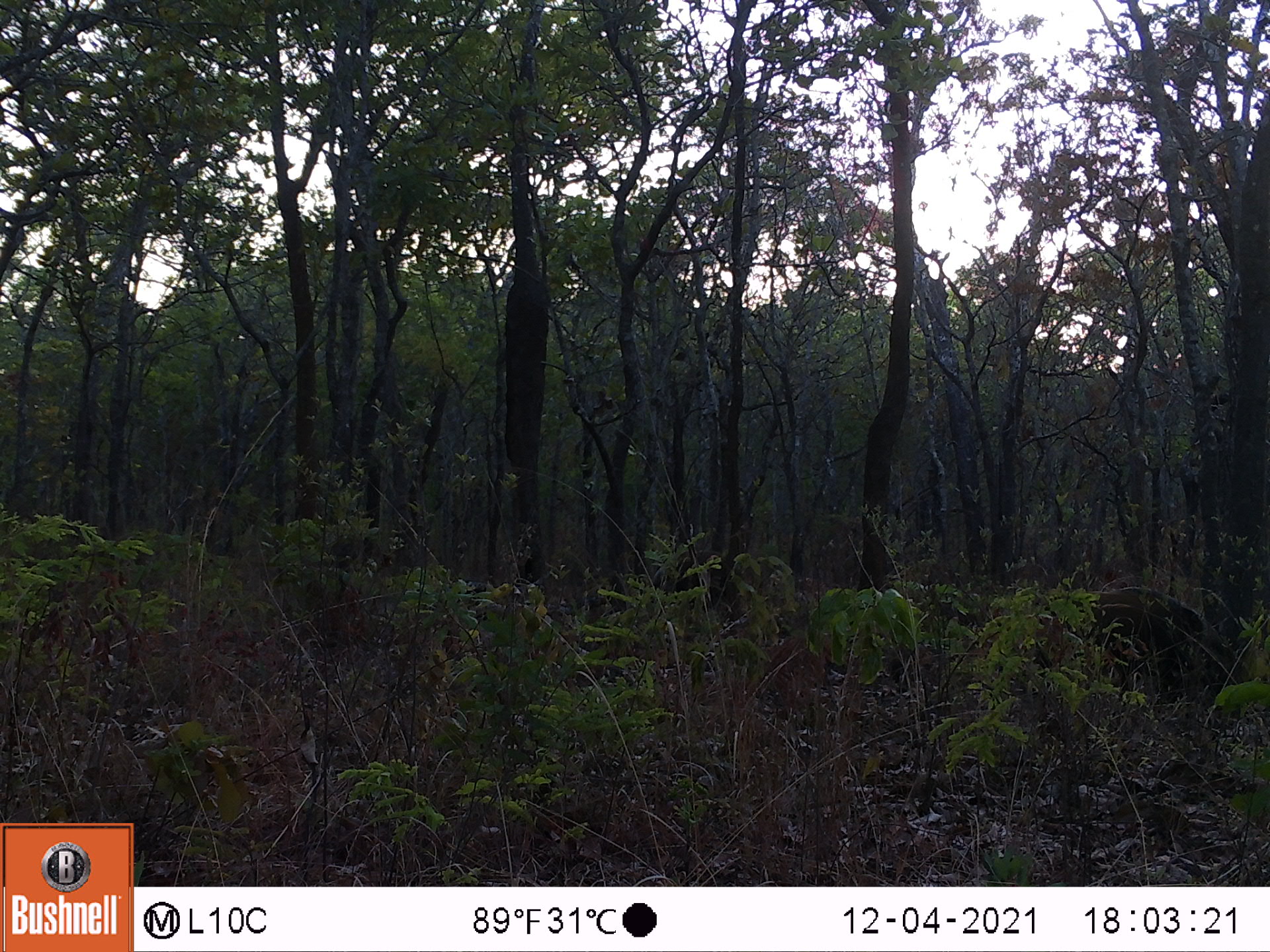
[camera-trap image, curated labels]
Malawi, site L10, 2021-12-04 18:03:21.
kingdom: Animalia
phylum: Chordata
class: Mammalia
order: Artiodactyla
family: Suidae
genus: Potamochoerus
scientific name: Potamochoerus larvatus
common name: bushpig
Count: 1.